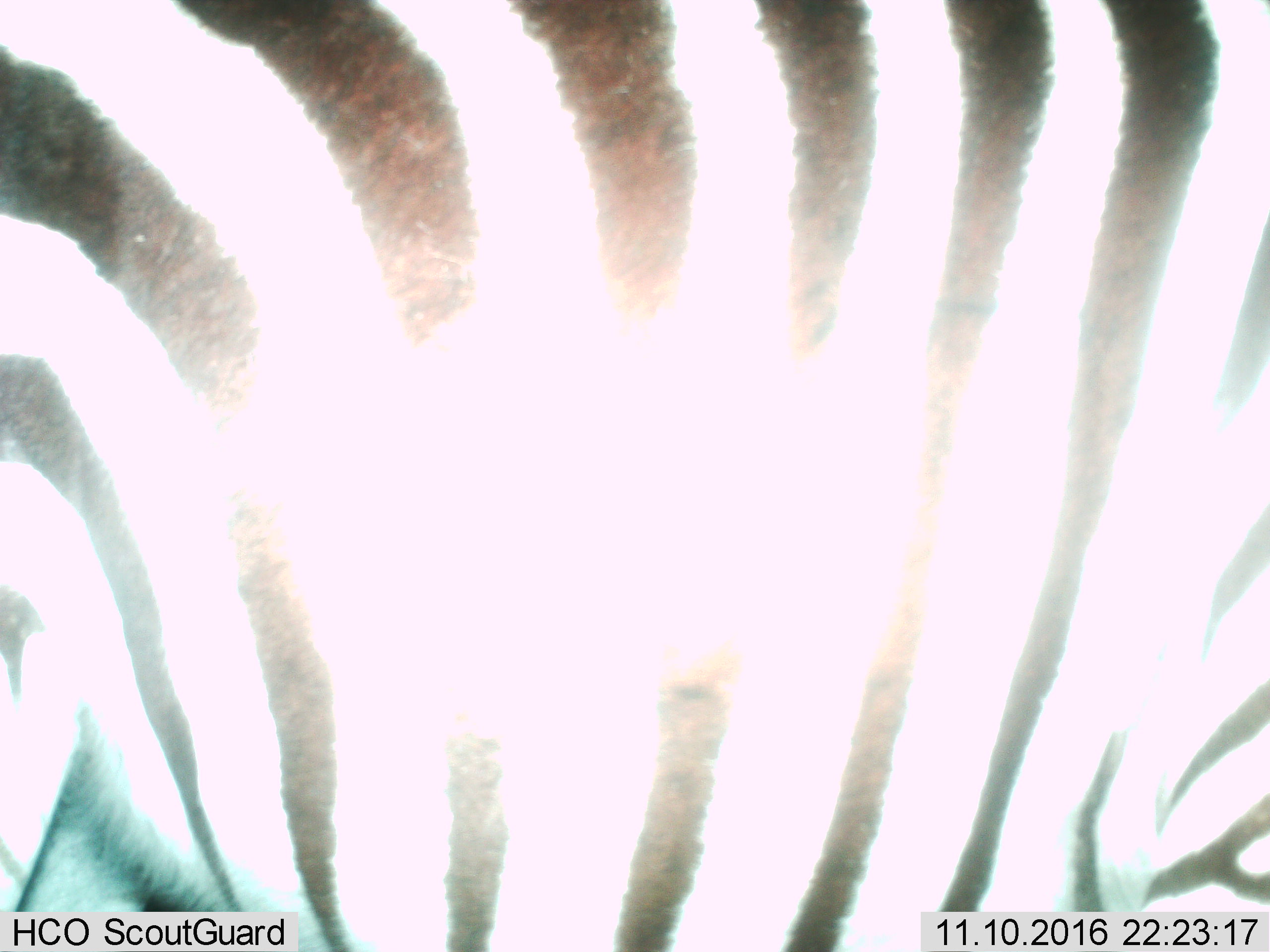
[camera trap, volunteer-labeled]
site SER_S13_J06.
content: unidentified animal